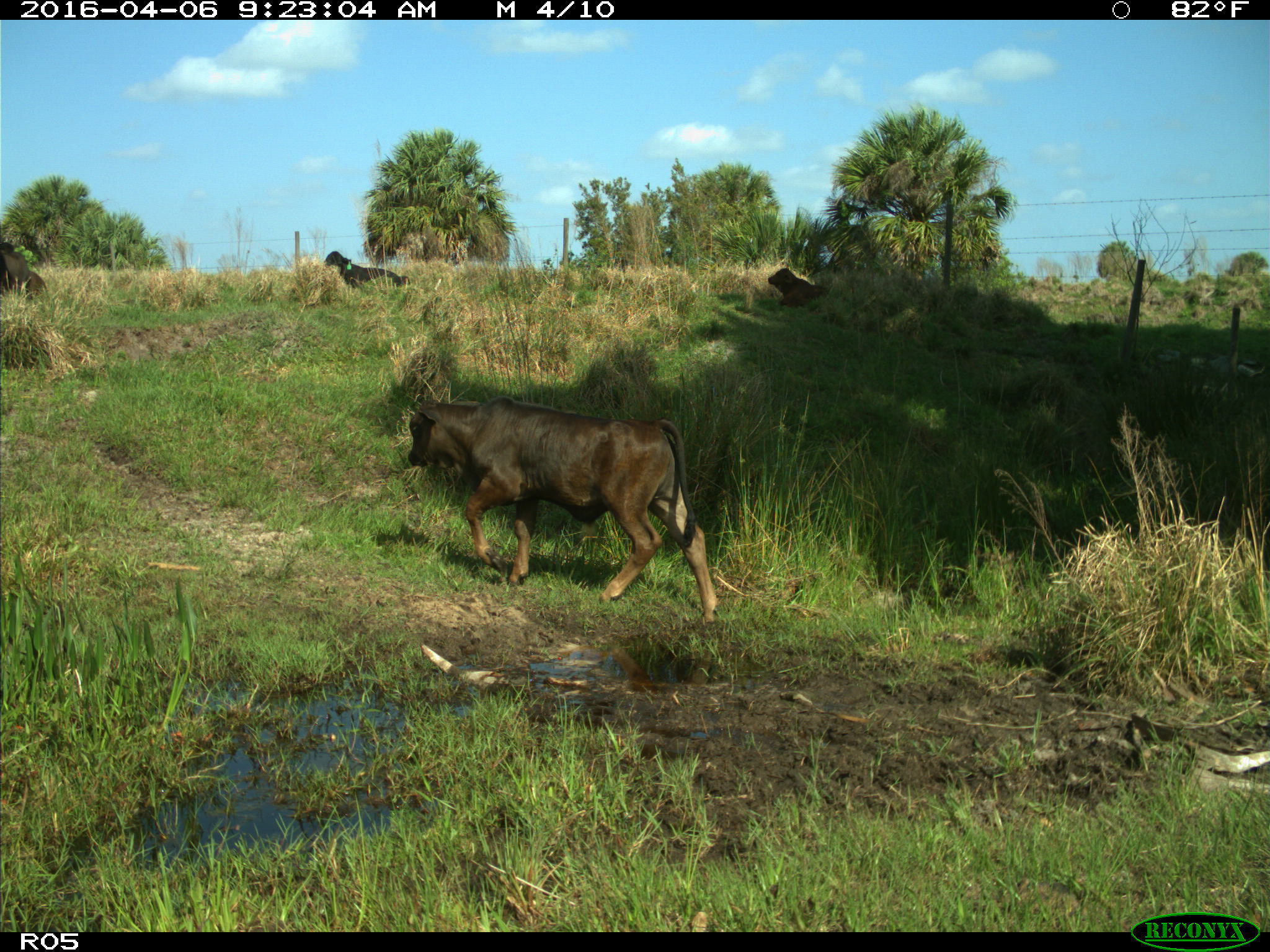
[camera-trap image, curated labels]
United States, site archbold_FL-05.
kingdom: Animalia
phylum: Chordata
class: Mammalia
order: Artiodactyla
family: Bovidae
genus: Bos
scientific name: Bos taurus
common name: domestic cow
Bos taurus (domestic cow).